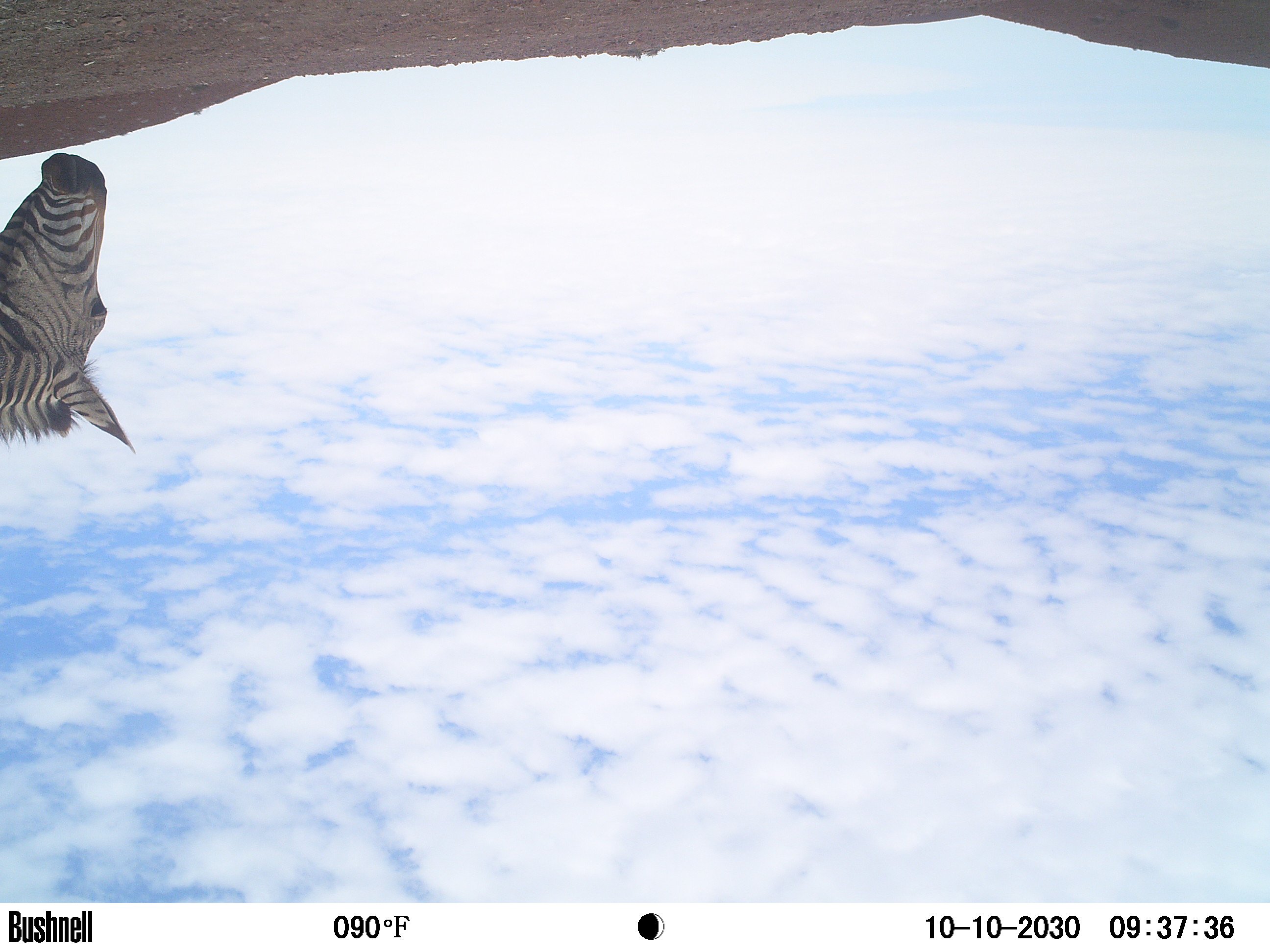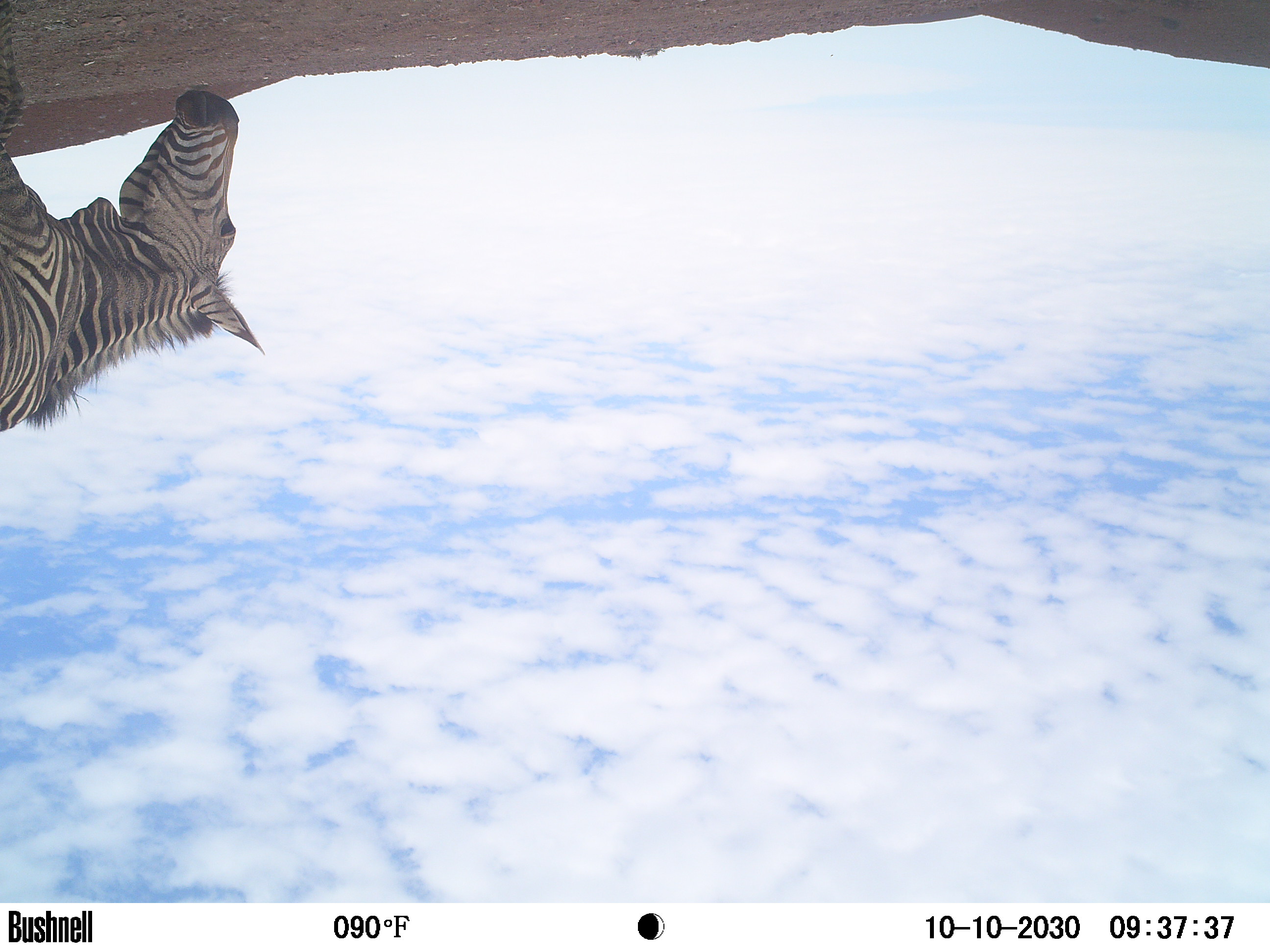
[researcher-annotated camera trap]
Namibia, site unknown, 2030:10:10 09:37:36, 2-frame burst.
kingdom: Animalia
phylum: Chordata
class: Mammalia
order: Perissodactyla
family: Equidae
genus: Equus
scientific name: Equus zebra hartmannae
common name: hartmann's mountain zebra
Equus zebra hartmannae (hartmann's mountain zebra).